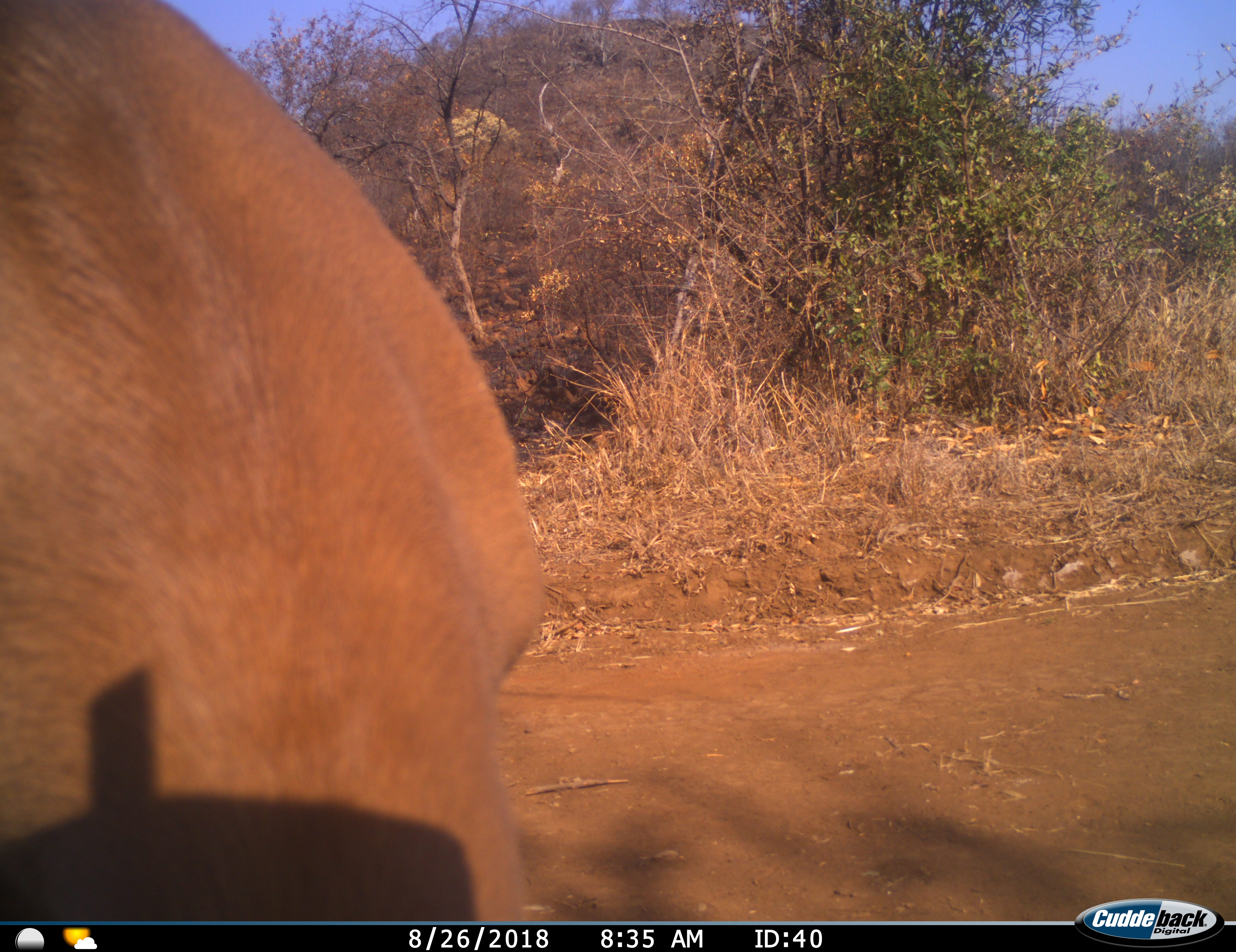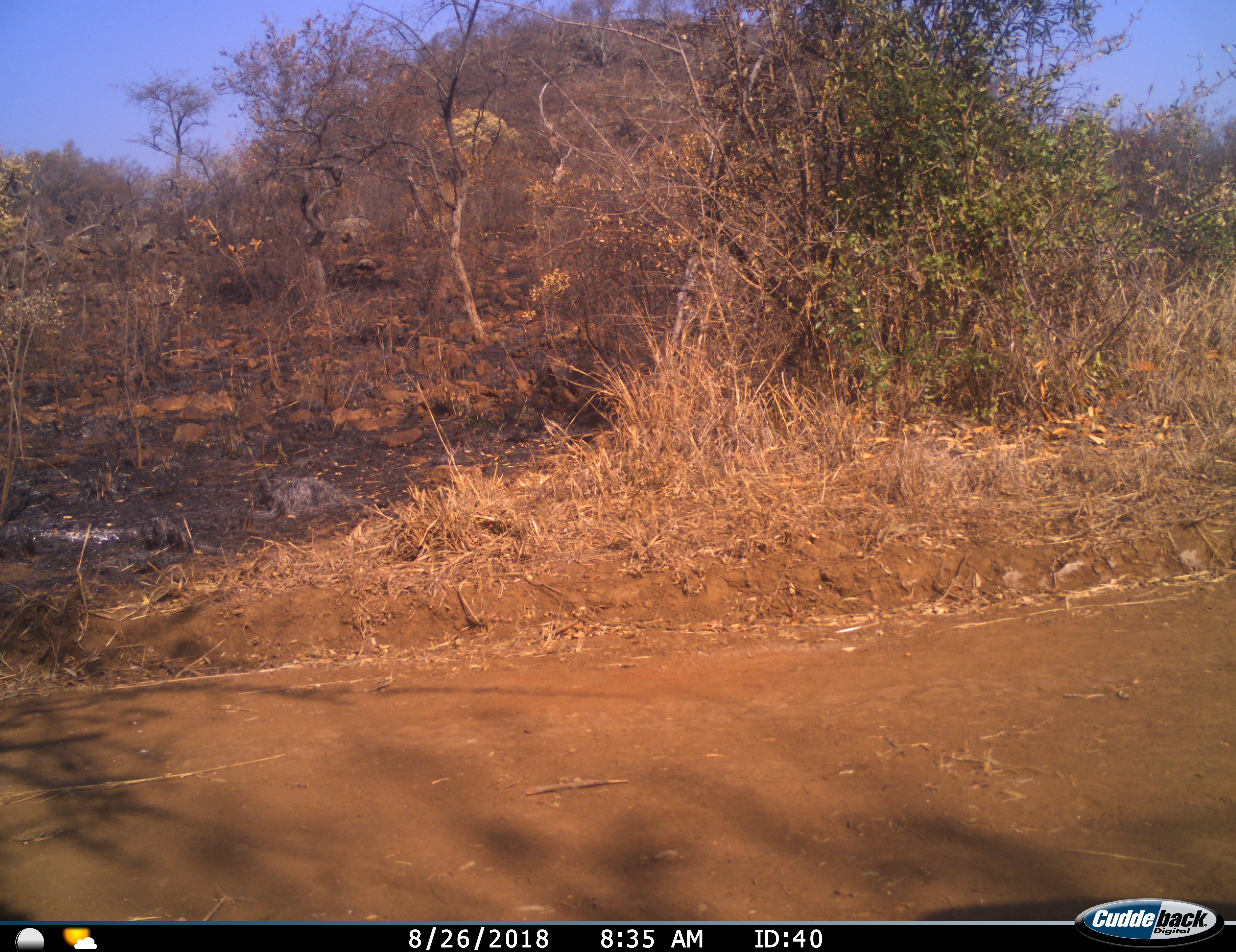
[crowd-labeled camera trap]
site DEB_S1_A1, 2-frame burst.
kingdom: Animalia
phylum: Chordata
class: Mammalia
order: Artiodactyla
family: Bovidae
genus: Aepyceros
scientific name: Aepyceros melampus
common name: impala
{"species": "impala (Aepyceros melampus)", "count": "1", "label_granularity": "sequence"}